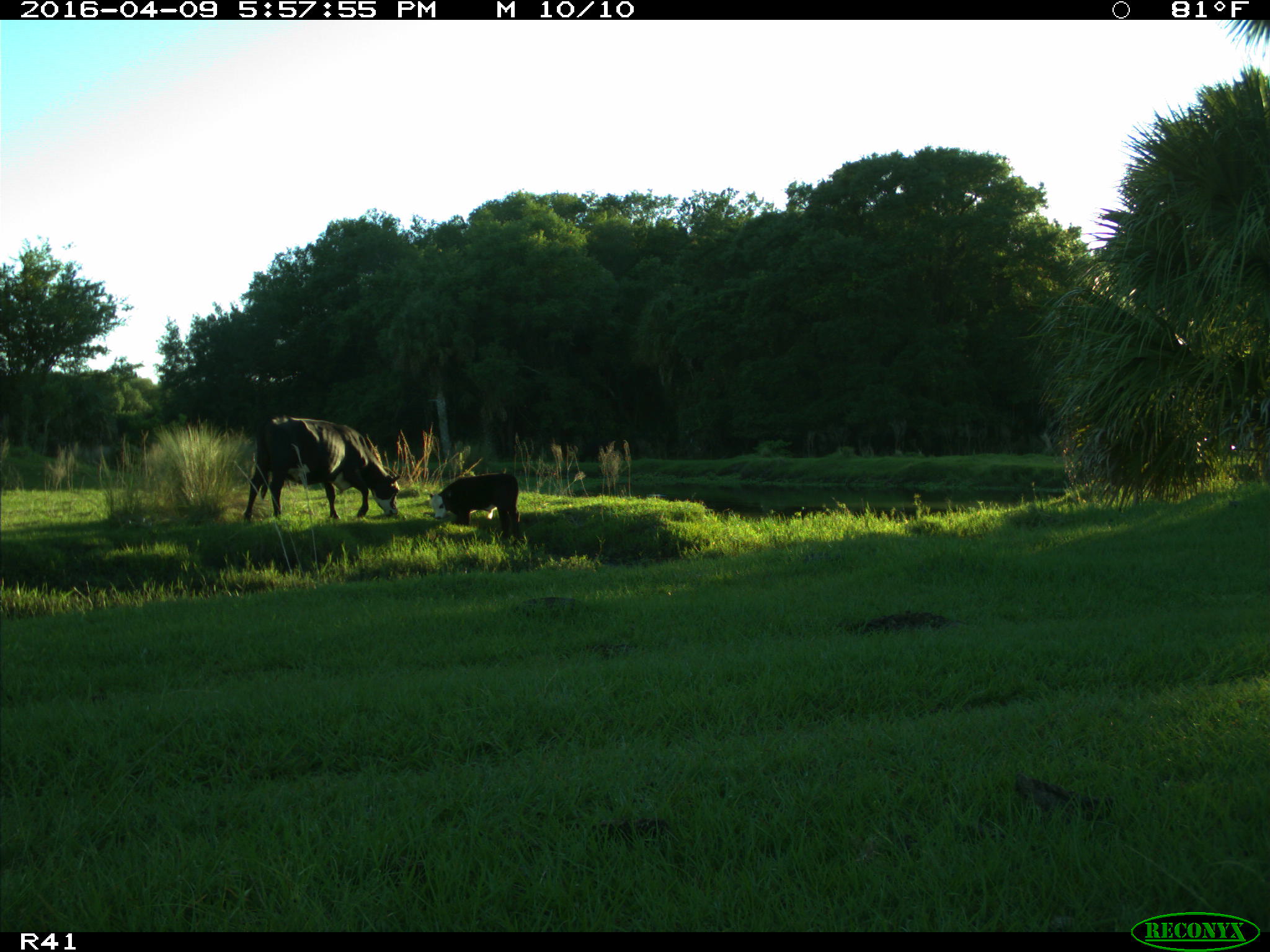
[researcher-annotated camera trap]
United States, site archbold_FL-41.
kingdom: Animalia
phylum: Chordata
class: Mammalia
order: Artiodactyla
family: Bovidae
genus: Bos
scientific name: Bos taurus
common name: domestic cow